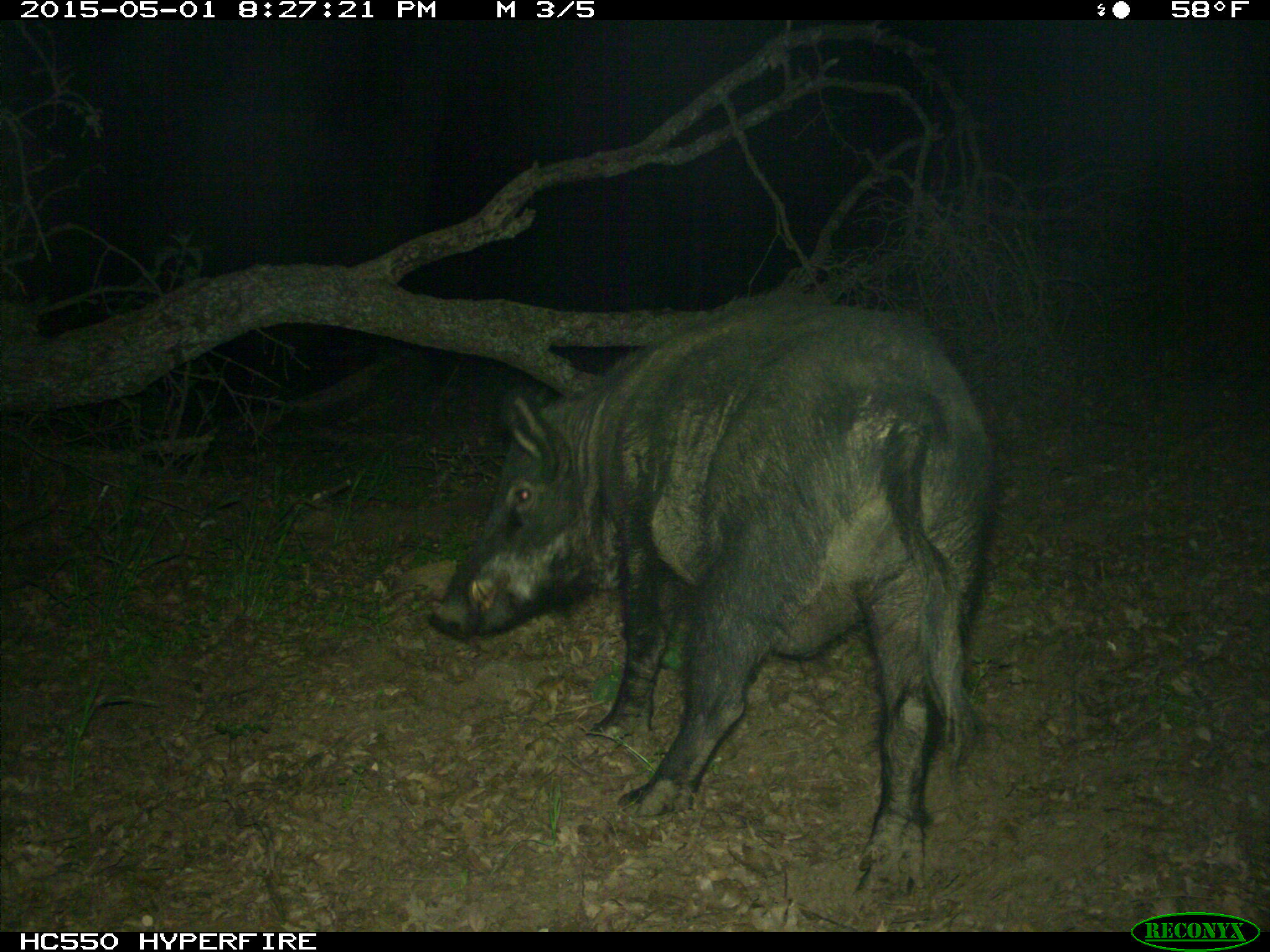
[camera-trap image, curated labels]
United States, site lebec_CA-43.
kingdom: Animalia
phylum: Chordata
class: Mammalia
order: Artiodactyla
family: Suidae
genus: Sus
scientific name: Sus scrofa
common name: wild boar